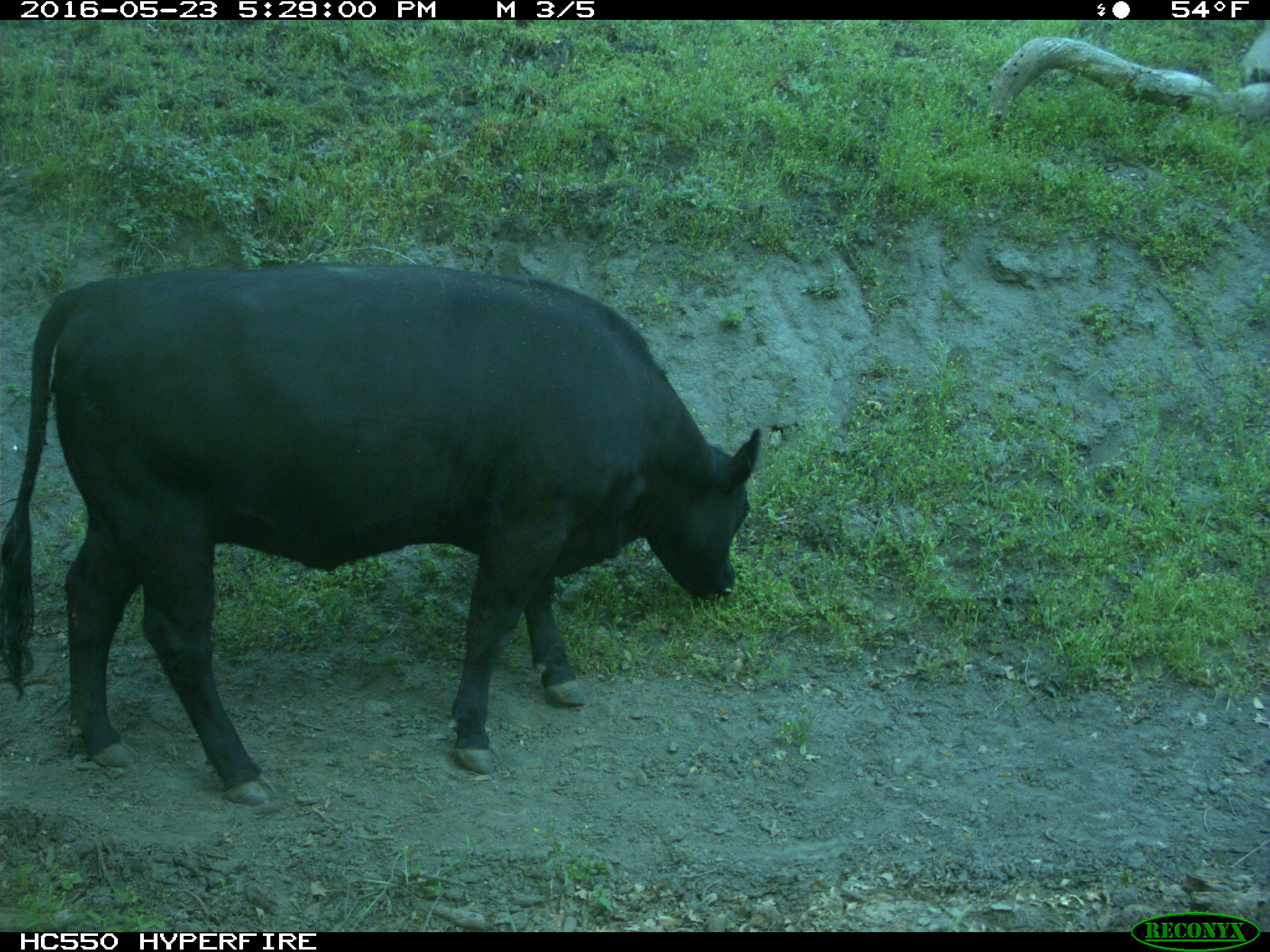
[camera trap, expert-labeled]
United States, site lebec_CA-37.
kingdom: Animalia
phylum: Chordata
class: Mammalia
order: Artiodactyla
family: Bovidae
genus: Bos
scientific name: Bos taurus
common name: domestic cow